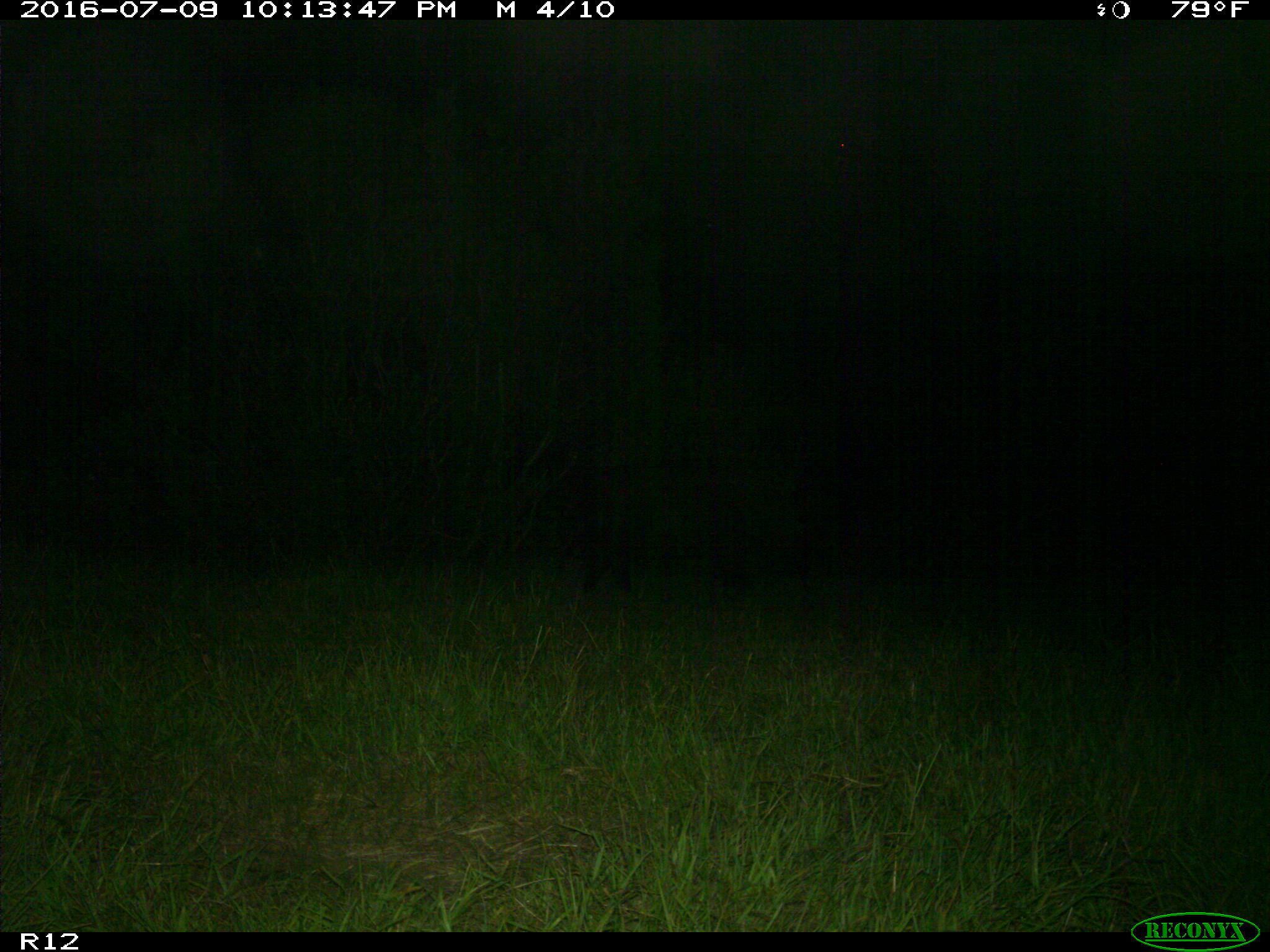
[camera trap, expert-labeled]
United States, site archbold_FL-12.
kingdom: Animalia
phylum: Chordata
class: Mammalia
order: Artiodactyla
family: Suidae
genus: Sus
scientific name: Sus scrofa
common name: wild boar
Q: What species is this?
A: Sus scrofa (wild boar).